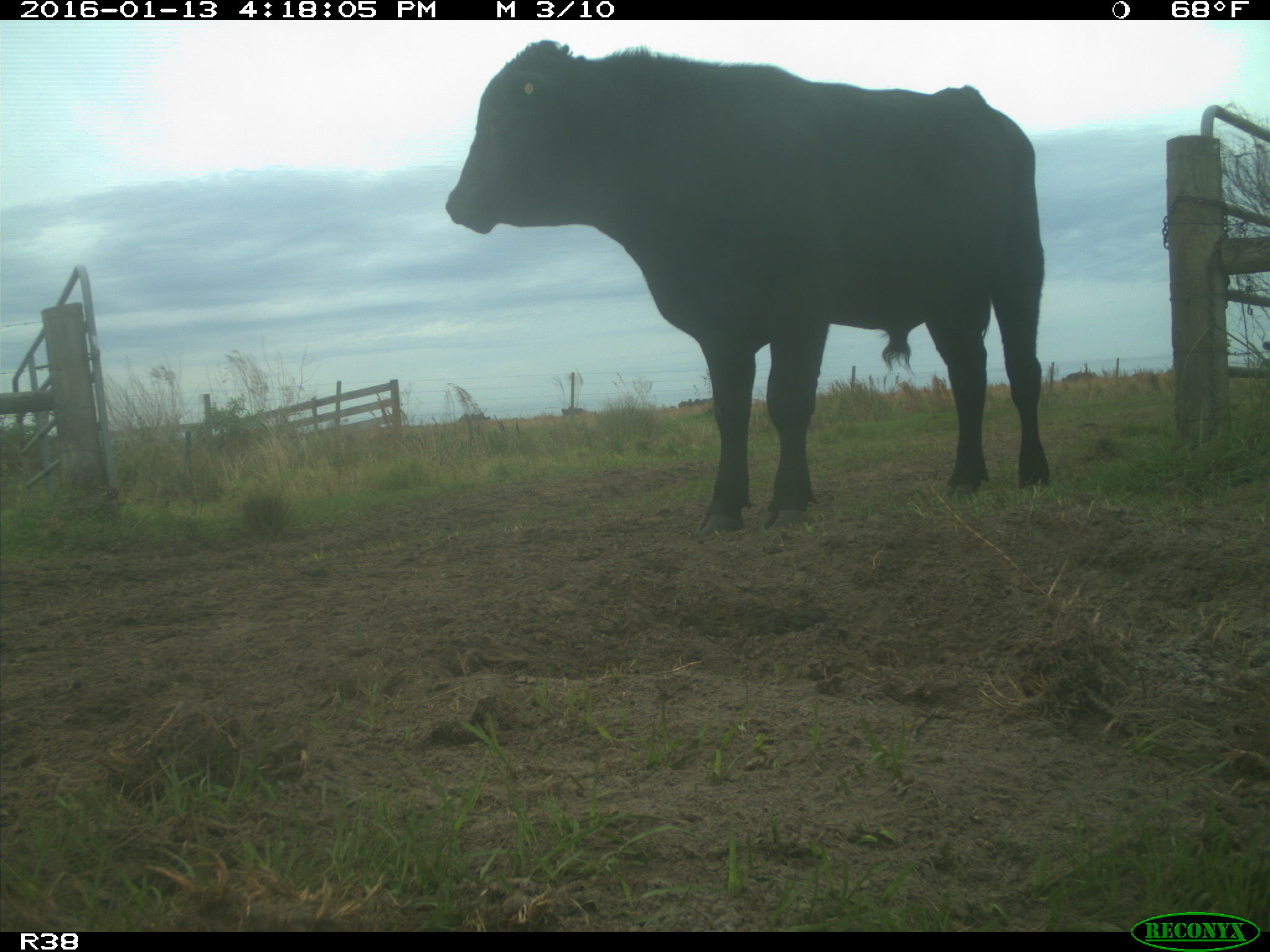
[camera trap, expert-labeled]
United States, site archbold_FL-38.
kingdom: Animalia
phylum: Chordata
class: Mammalia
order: Artiodactyla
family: Bovidae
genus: Bos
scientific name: Bos taurus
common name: domestic cow